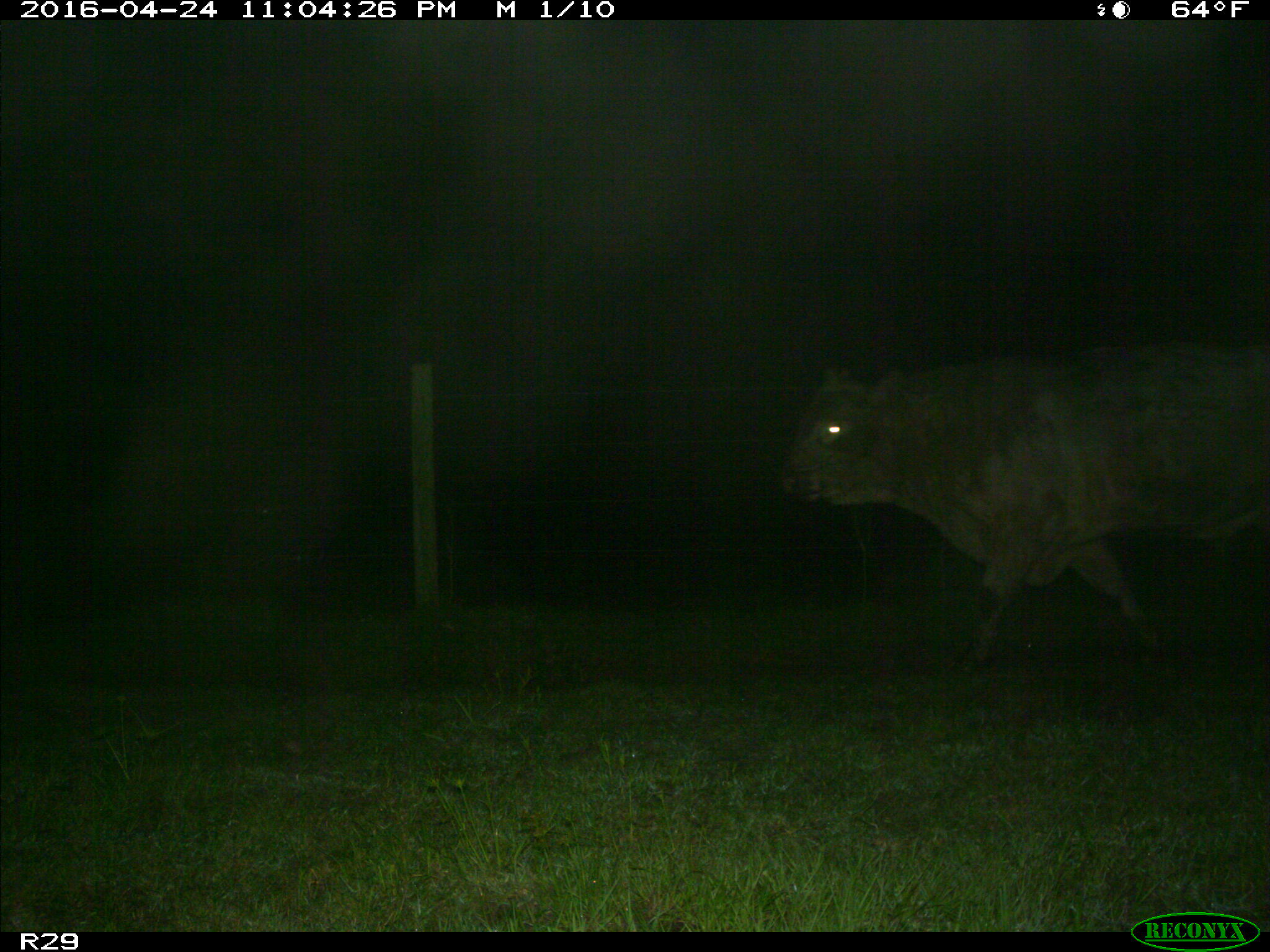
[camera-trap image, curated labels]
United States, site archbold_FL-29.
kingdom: Animalia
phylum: Chordata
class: Mammalia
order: Artiodactyla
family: Bovidae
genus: Bos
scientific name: Bos taurus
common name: domestic cow